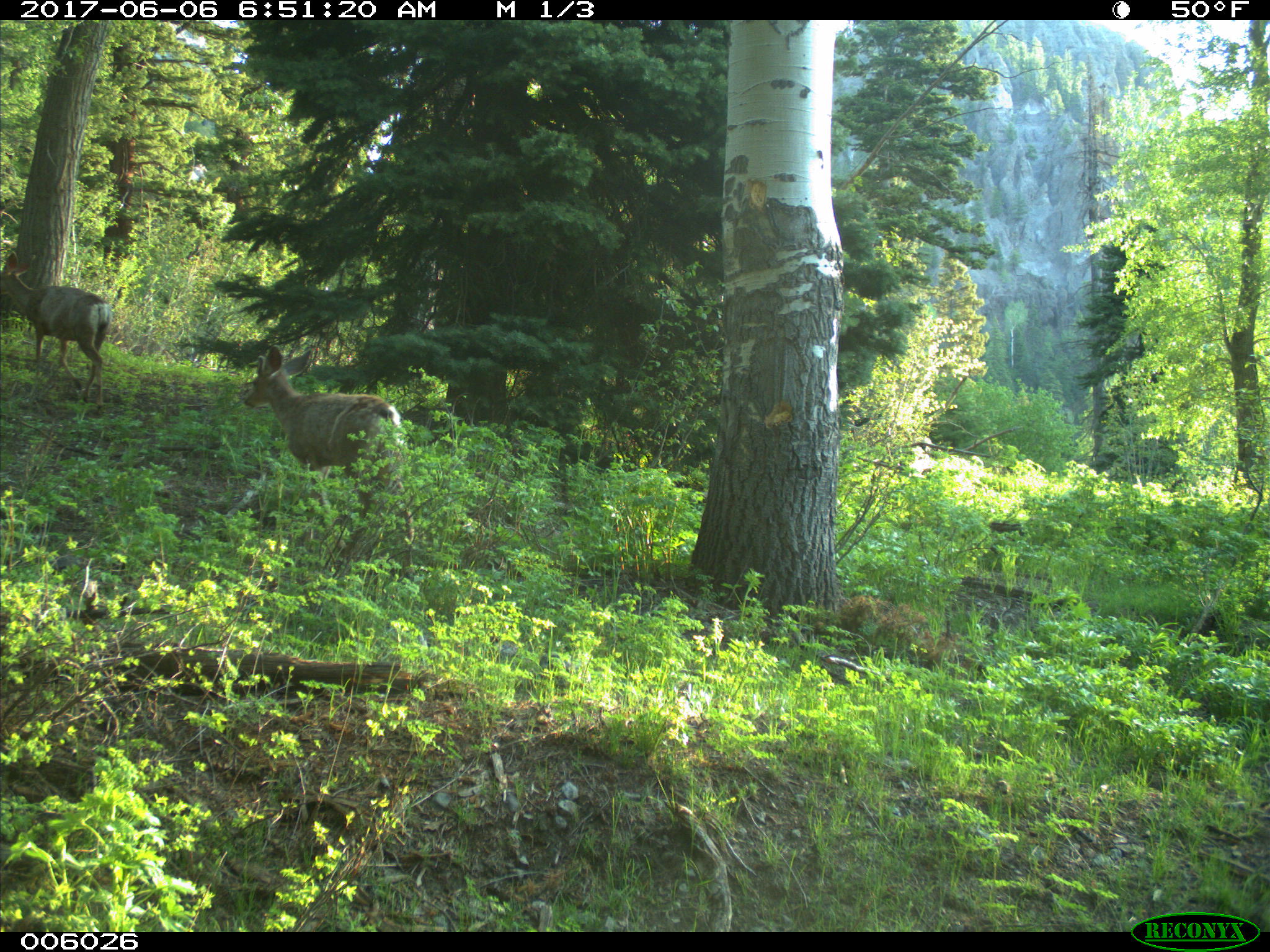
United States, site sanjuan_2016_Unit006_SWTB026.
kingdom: Animalia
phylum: Chordata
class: Mammalia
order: Artiodactyla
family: Cervidae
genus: Odocoileus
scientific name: Odocoileus hemionus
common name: mule deer